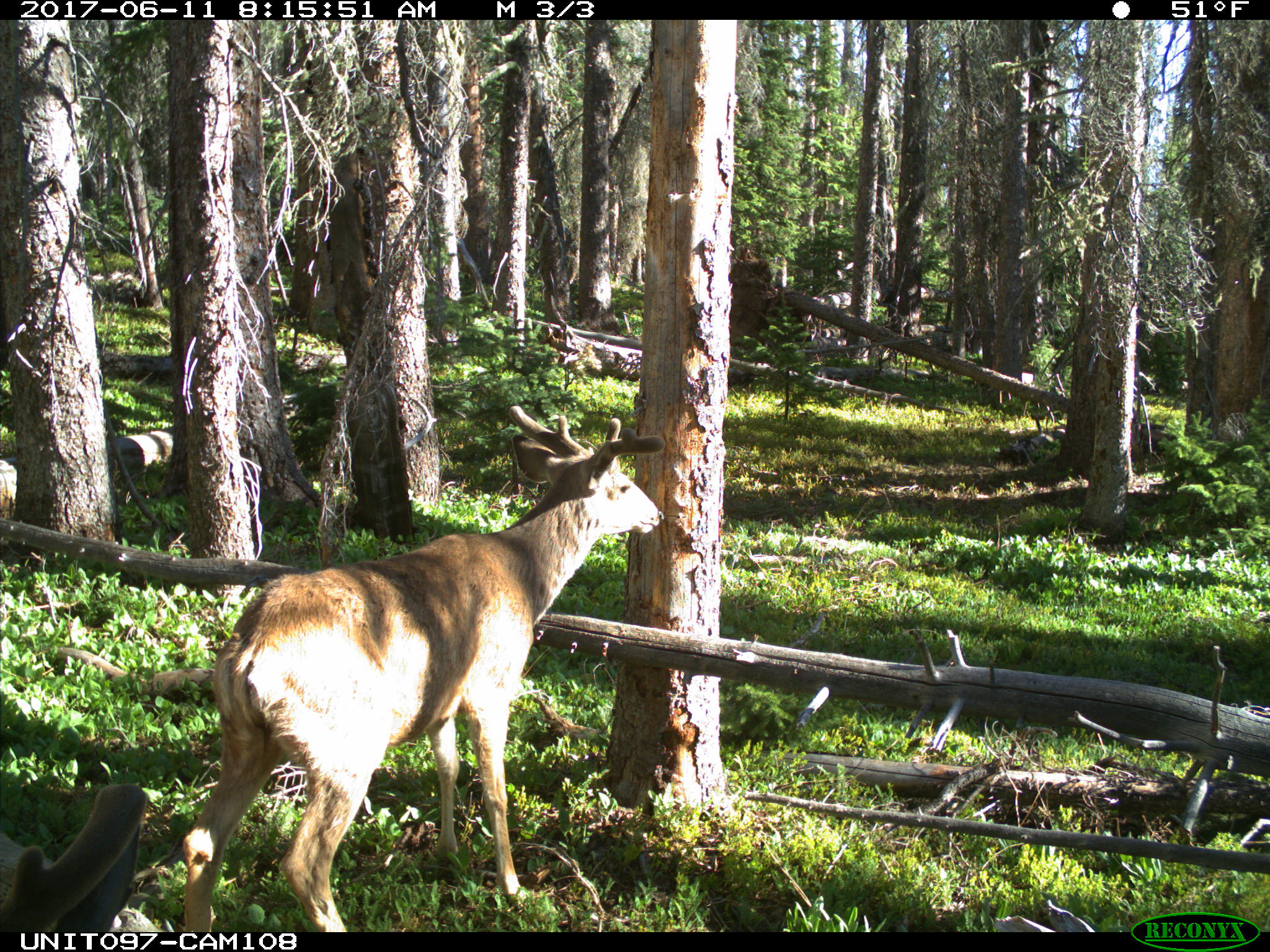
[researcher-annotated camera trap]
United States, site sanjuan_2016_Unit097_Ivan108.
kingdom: Animalia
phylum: Chordata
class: Mammalia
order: Artiodactyla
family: Cervidae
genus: Odocoileus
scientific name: Odocoileus hemionus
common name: mule deer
Odocoileus hemionus (mule deer).